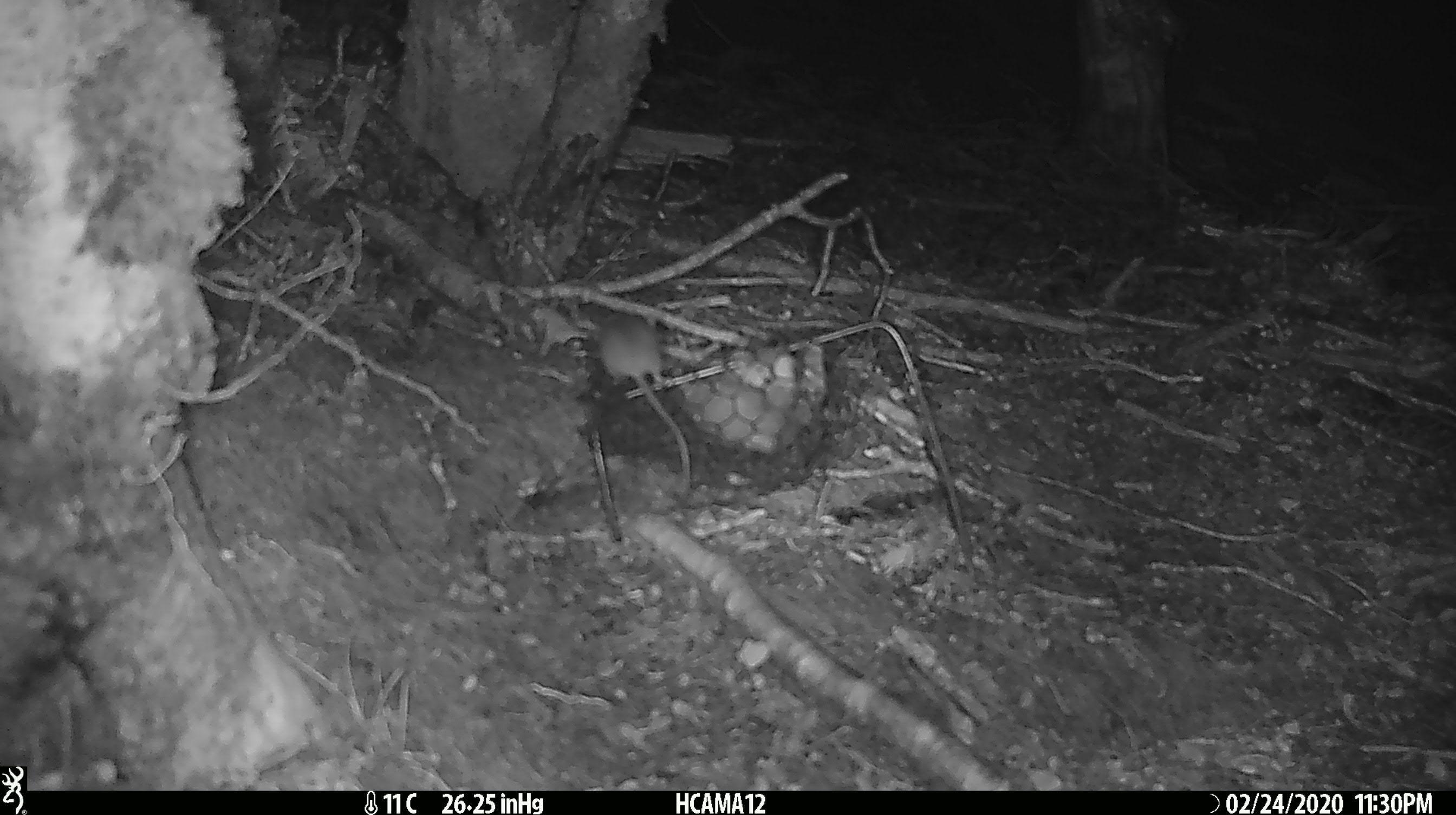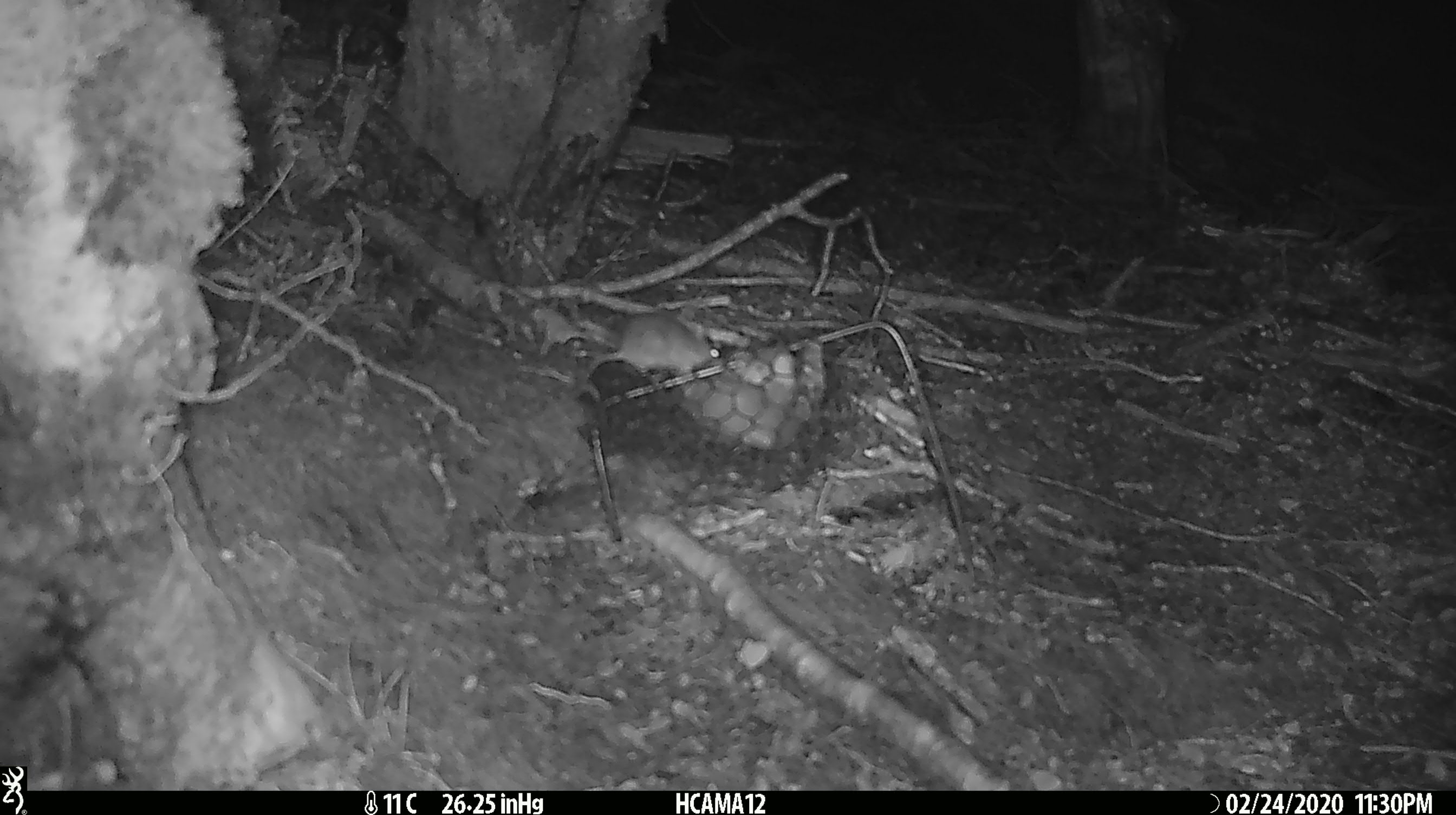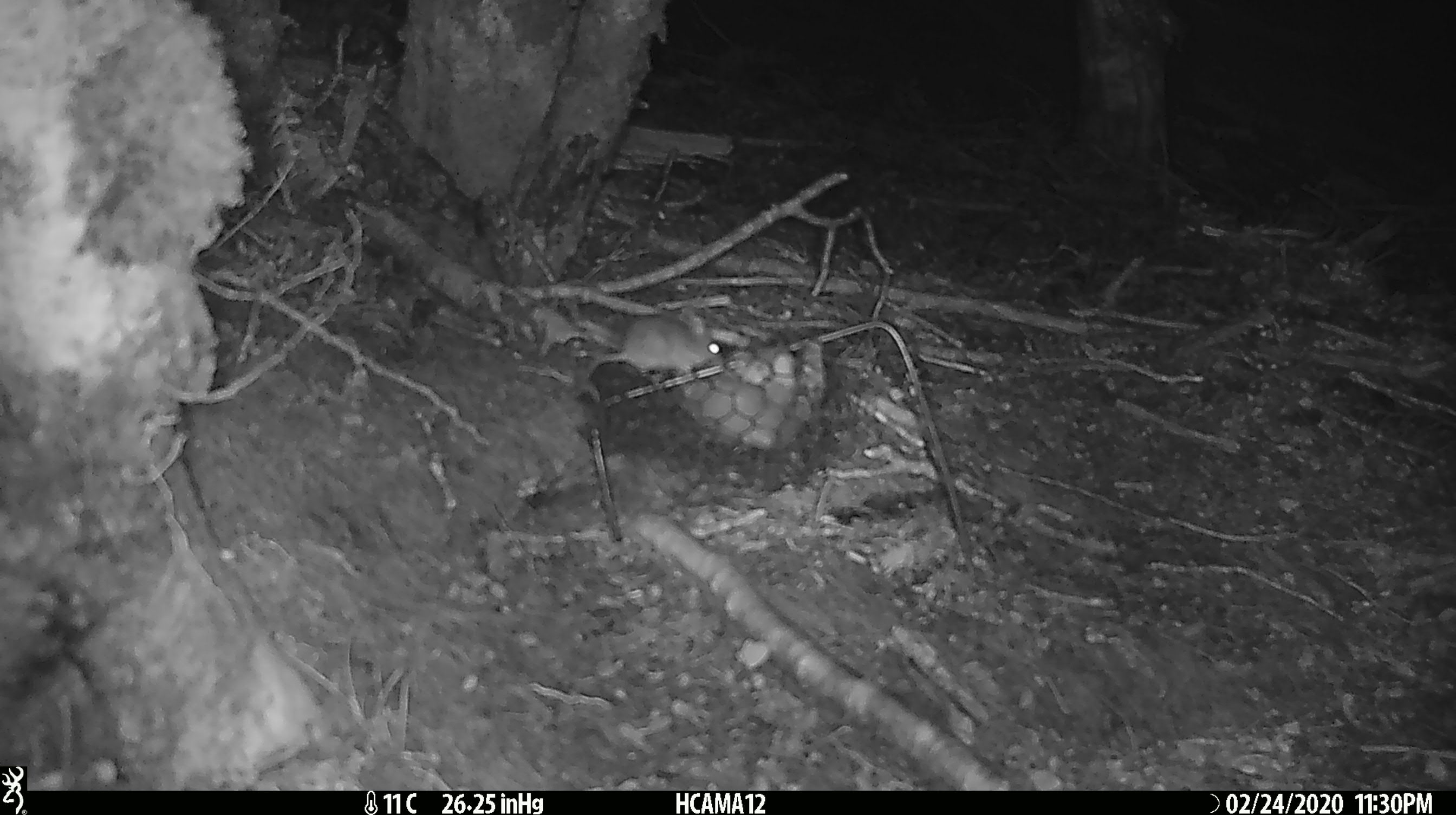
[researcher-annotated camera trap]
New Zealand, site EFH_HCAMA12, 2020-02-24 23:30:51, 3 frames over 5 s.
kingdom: Animalia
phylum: Chordata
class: Mammalia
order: Rodentia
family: Muridae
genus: Mus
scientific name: Mus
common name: mouse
Mouse (Mus).